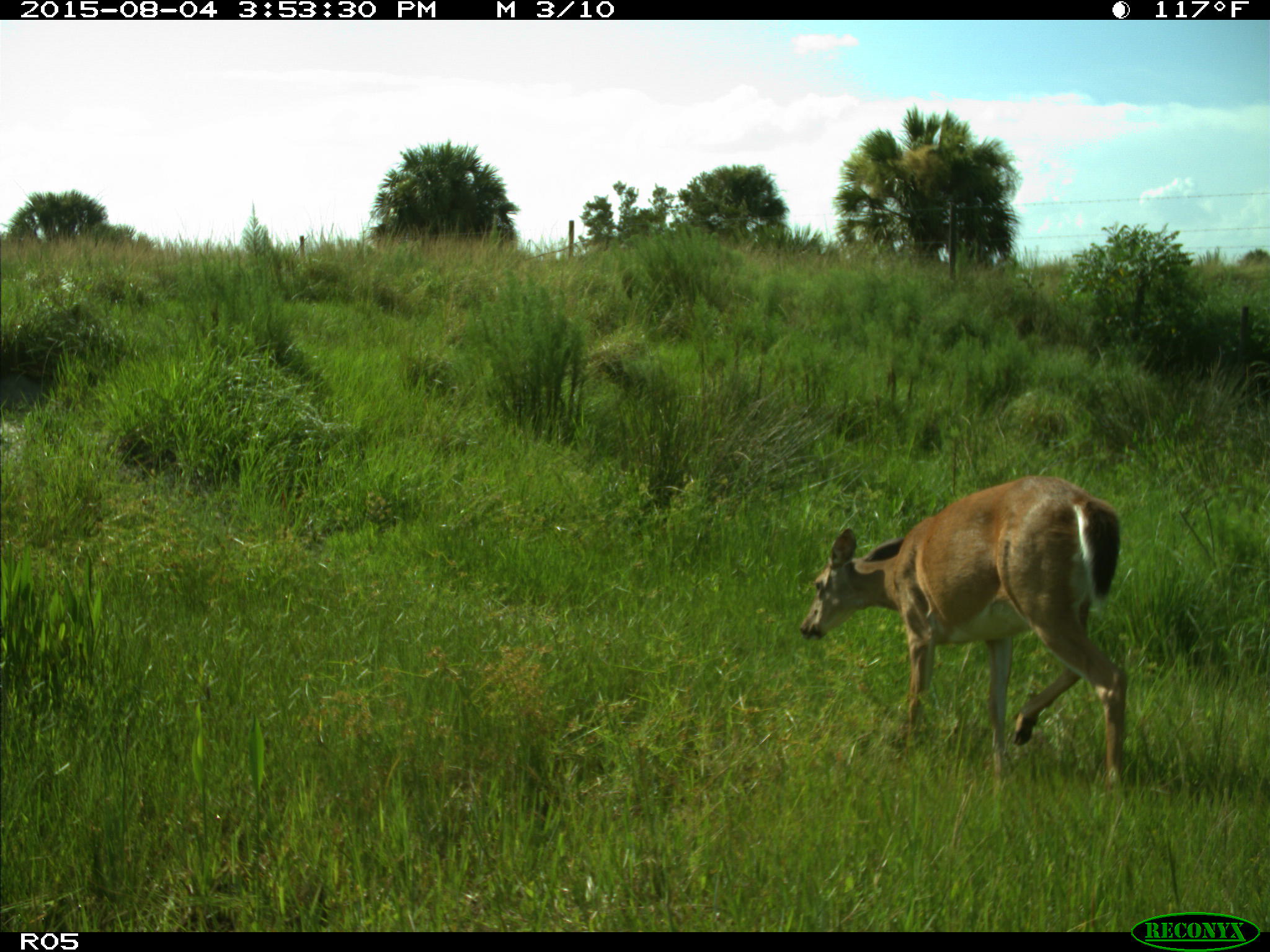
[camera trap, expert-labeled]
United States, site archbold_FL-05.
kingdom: Animalia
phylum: Chordata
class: Mammalia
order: Artiodactyla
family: Cervidae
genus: Odocoileus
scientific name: Odocoileus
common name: deer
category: unidentified deer